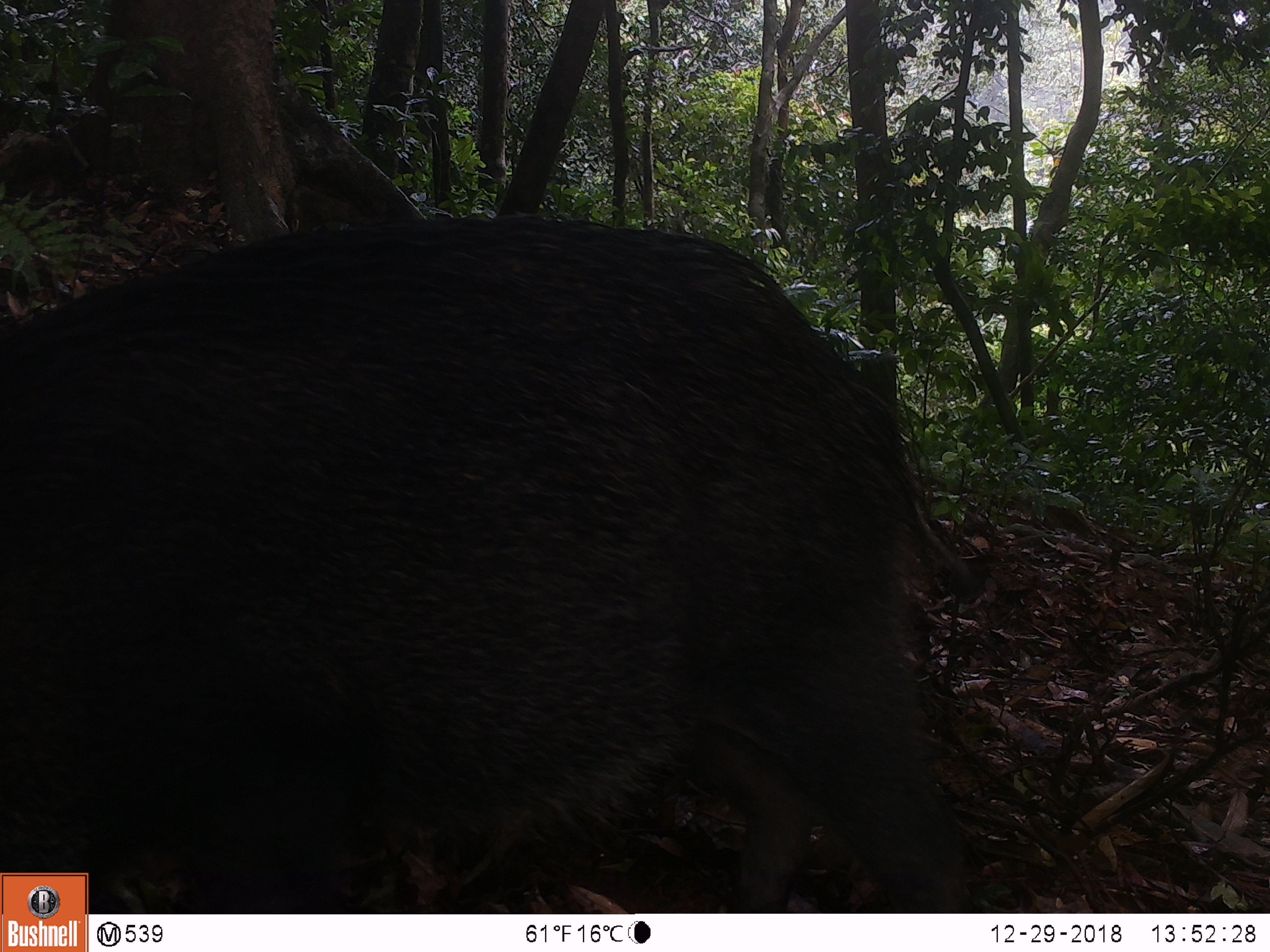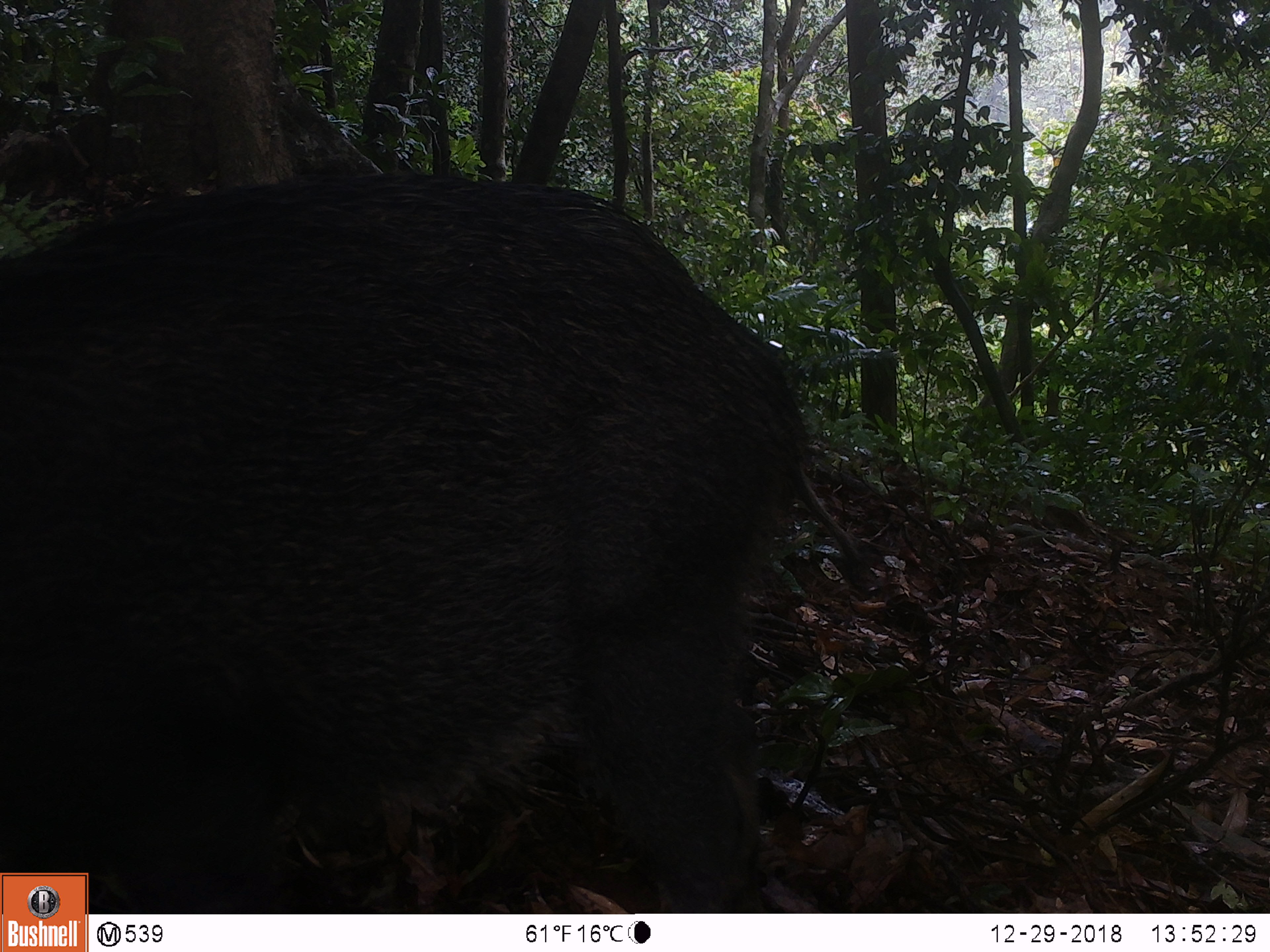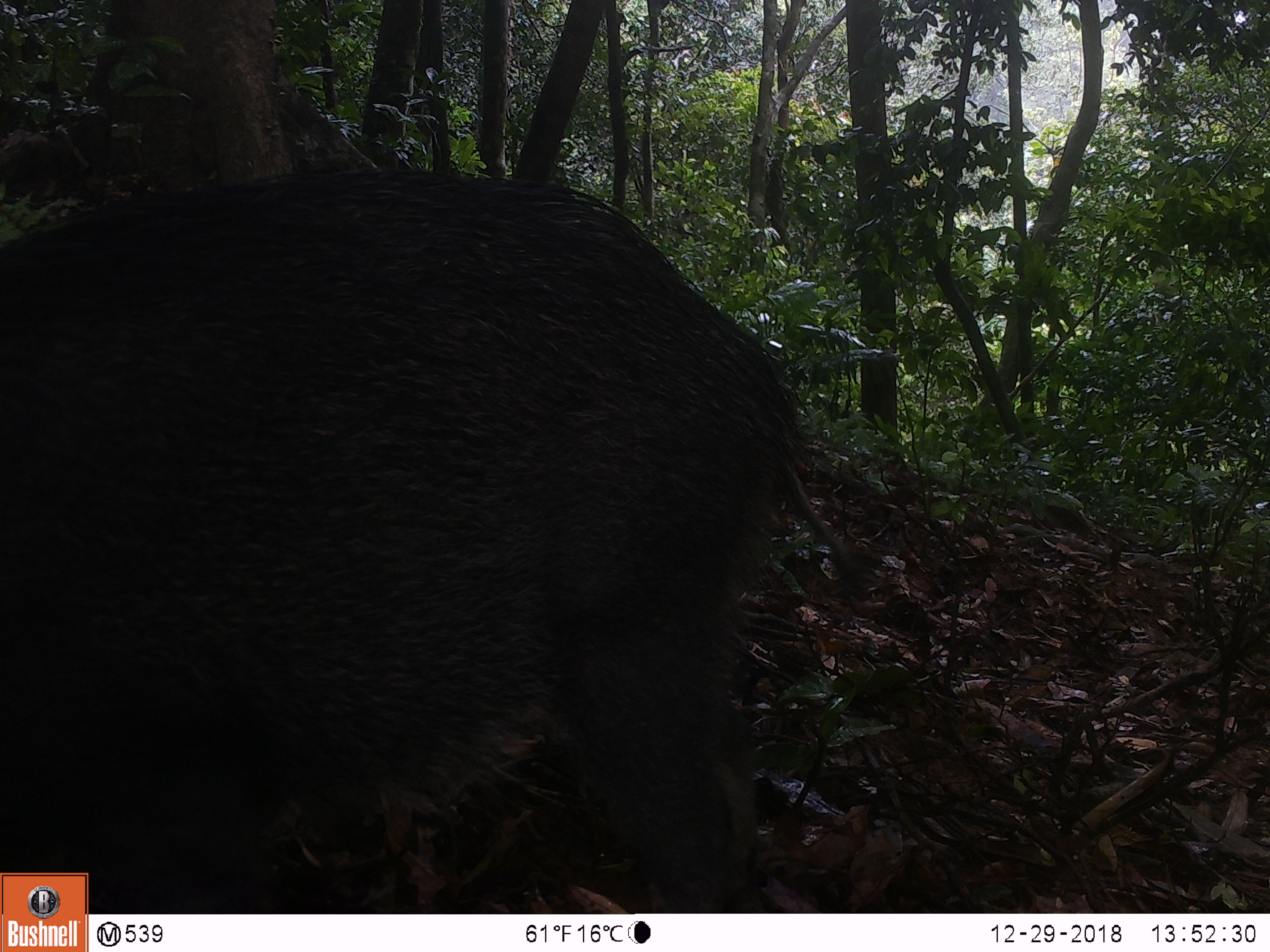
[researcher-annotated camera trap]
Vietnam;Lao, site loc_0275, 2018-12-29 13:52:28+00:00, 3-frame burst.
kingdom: Animalia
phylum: Chordata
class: Mammalia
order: Artiodactyla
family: Suidae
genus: Sus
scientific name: Sus scrofa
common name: eurasian wild pig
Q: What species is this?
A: Eurasian wild pig (Sus scrofa).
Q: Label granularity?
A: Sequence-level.